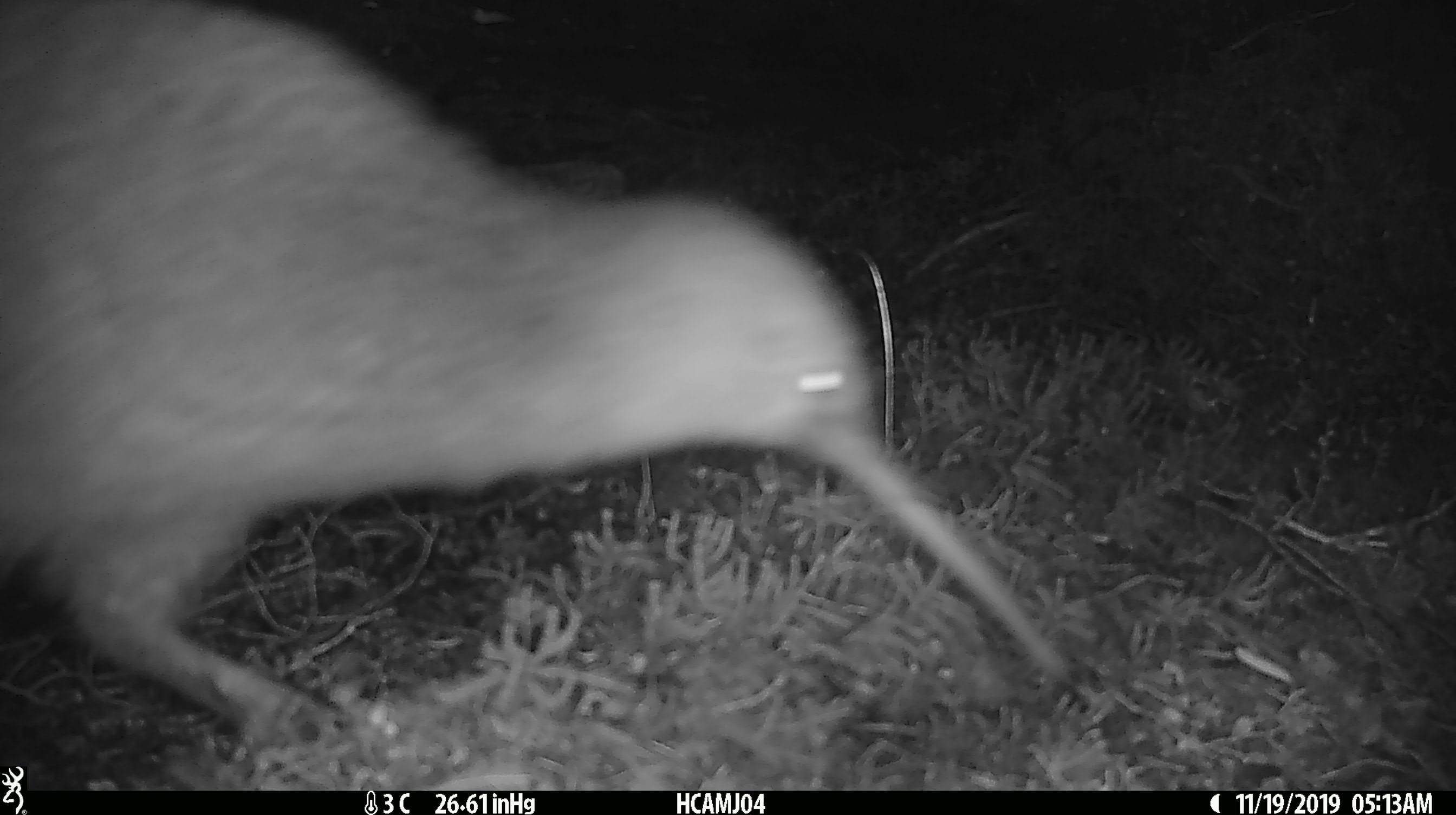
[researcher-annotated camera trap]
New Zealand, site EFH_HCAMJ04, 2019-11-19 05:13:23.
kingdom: Animalia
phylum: Chordata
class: Aves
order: Apterygiformes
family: Apterygidae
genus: Apteryx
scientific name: Apteryx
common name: kiwi